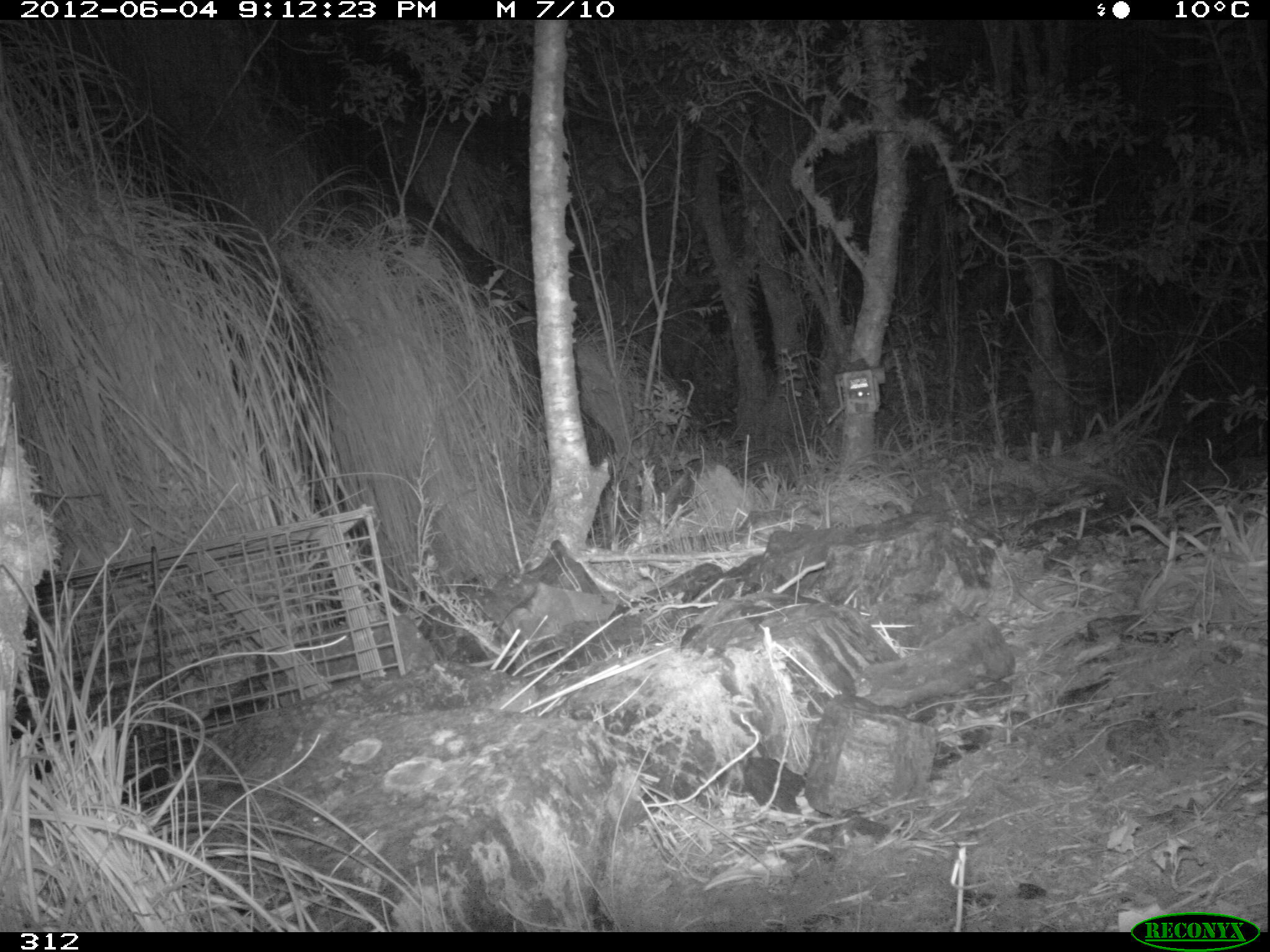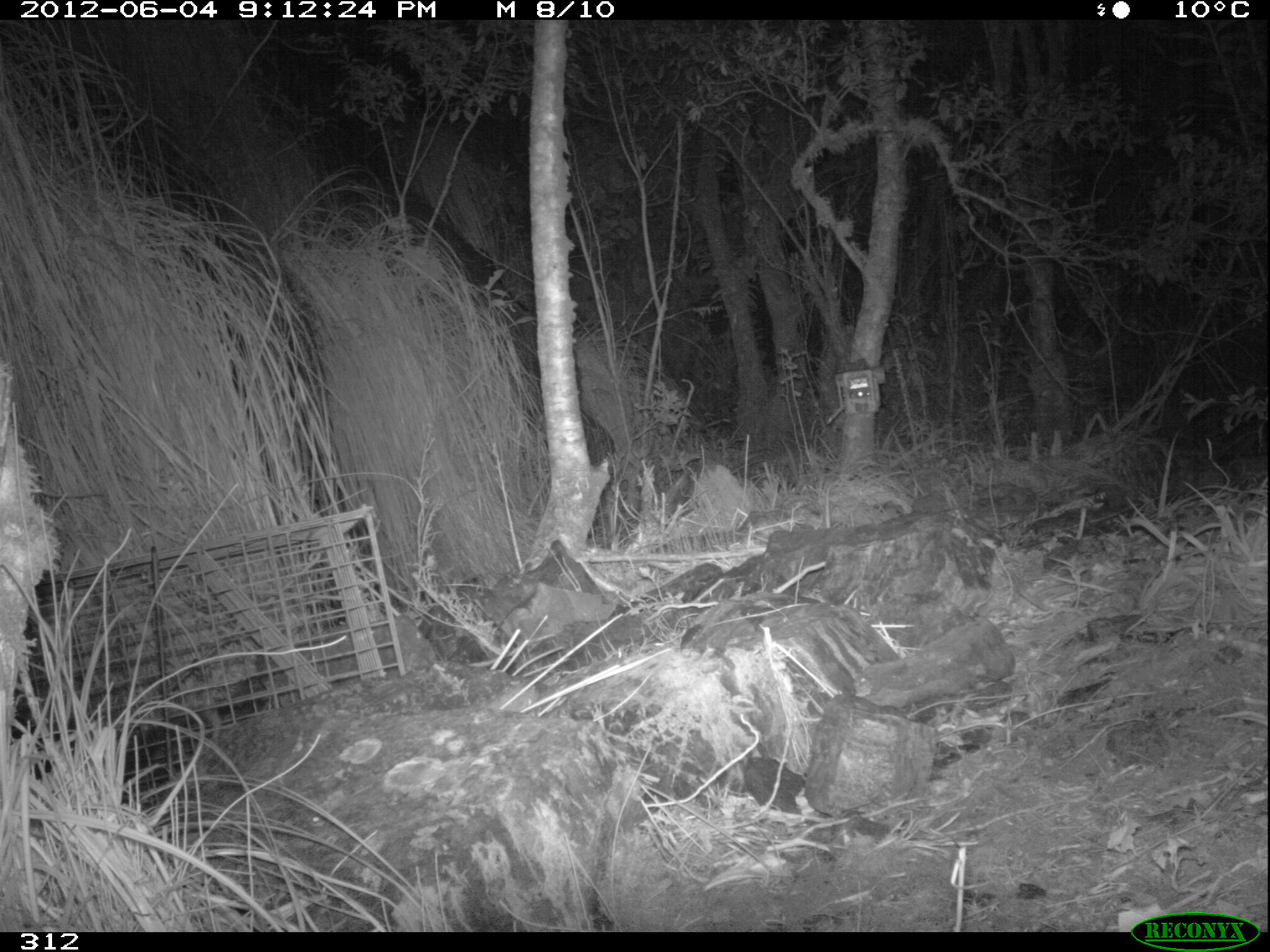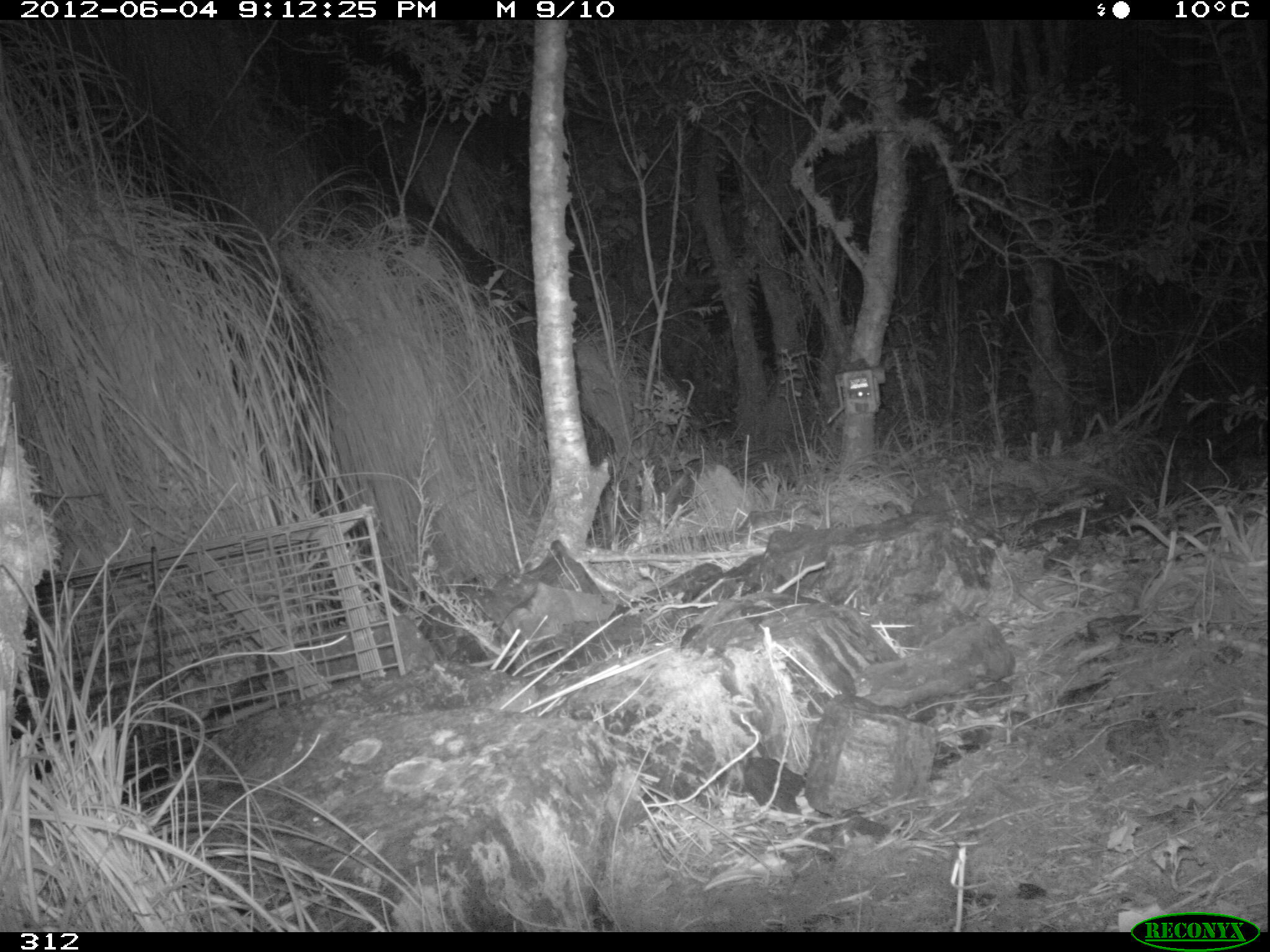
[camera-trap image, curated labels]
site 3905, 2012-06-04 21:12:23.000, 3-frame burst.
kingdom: Animalia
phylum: Chordata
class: Mammalia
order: Didelphimorphia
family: Didelphidae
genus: Didelphis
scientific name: Didelphis pernigra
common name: andean white-eared opossum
Didelphis pernigra (andean white-eared opossum).